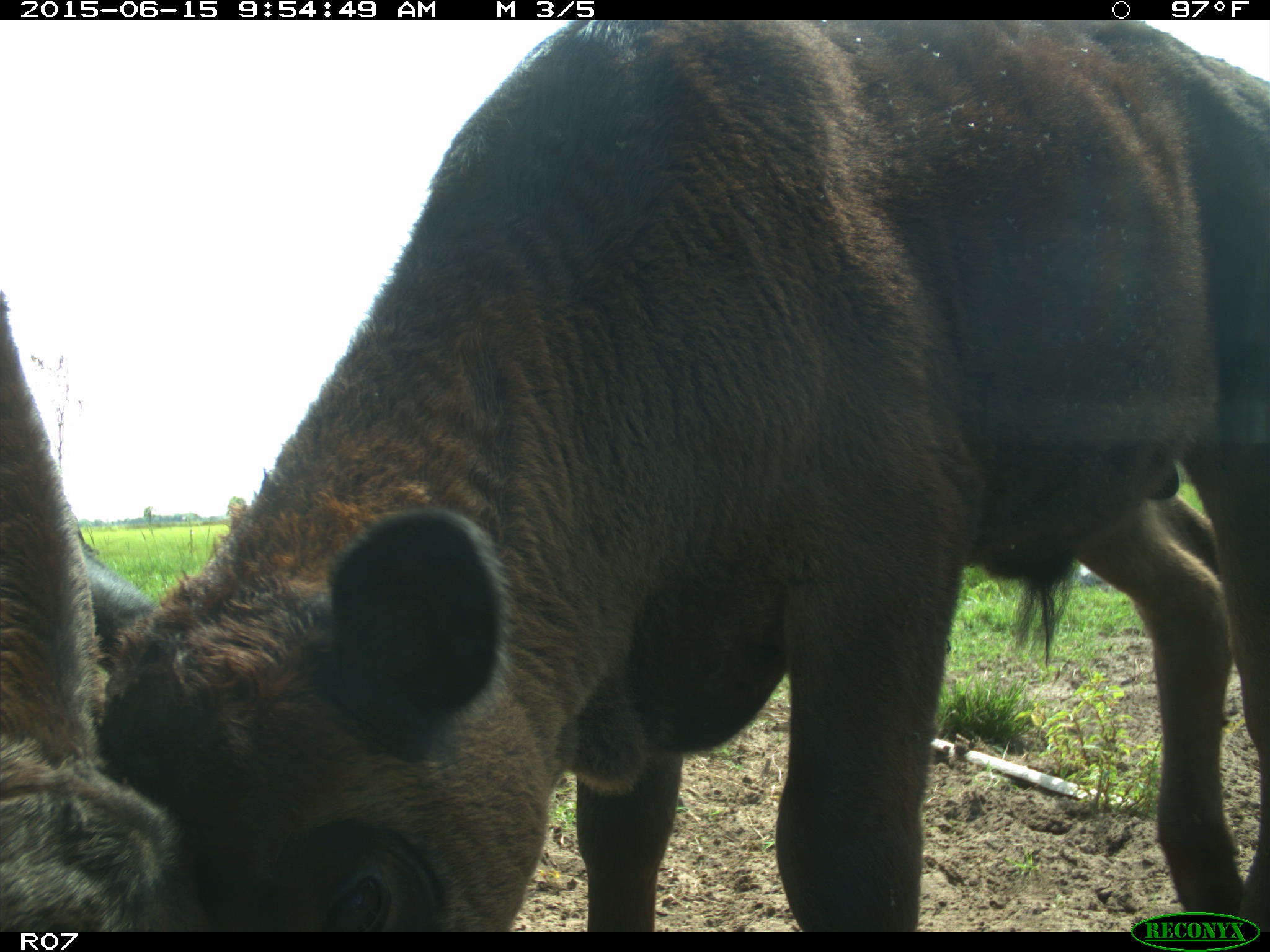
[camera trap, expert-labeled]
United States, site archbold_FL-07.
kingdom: Animalia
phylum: Chordata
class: Mammalia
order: Artiodactyla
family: Bovidae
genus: Bos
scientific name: Bos taurus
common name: domestic cow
Bos taurus (domestic cow).